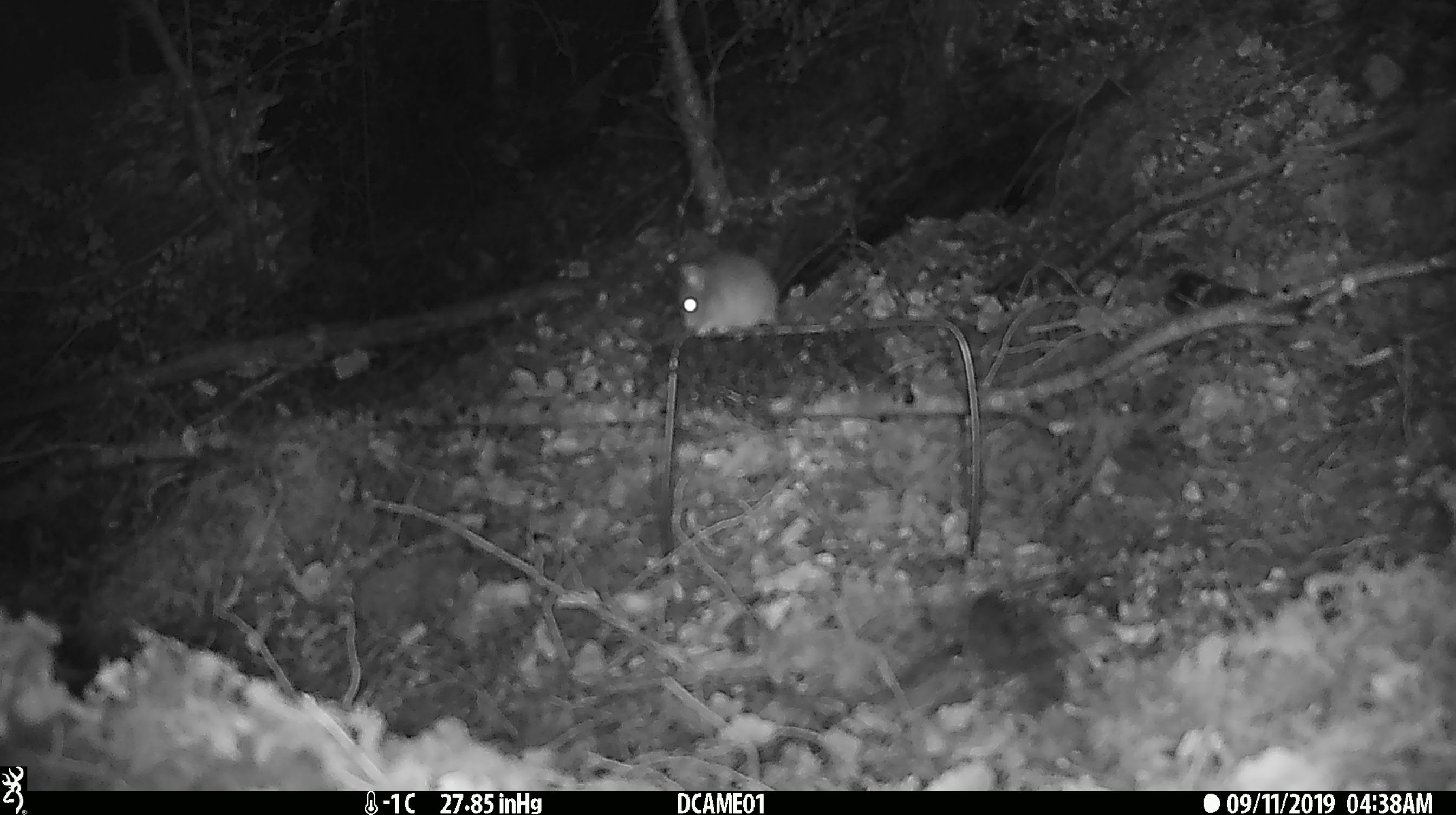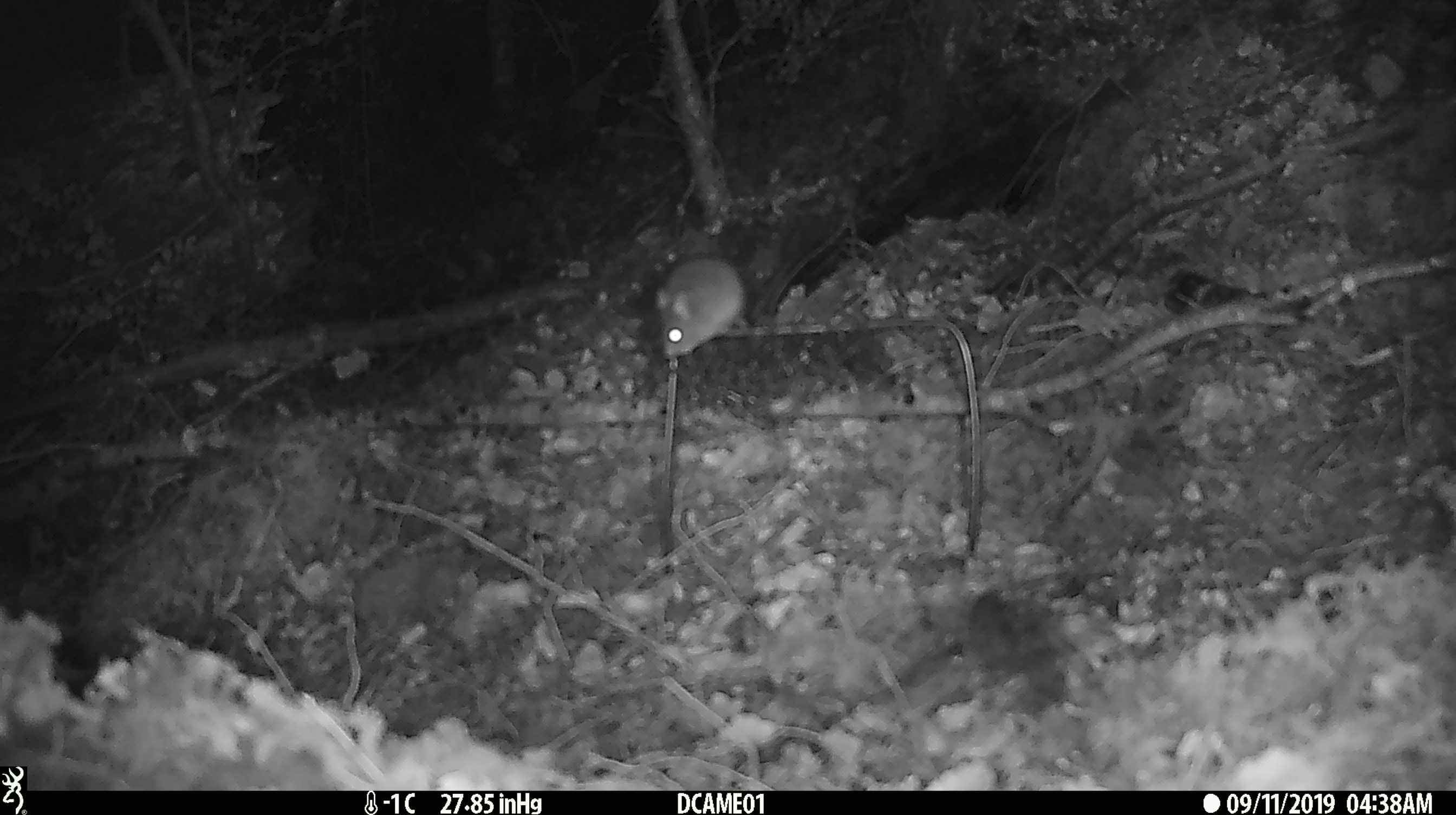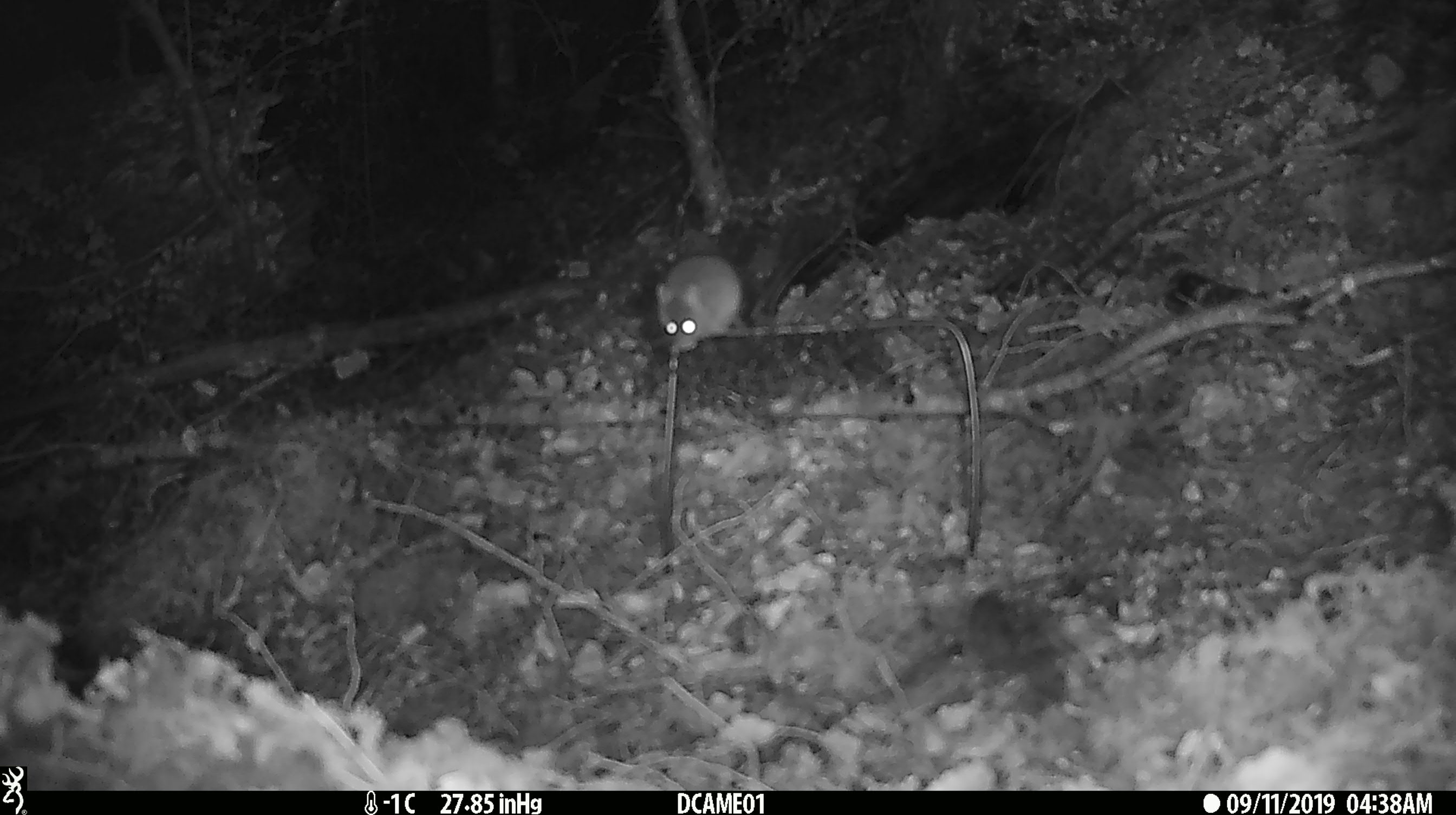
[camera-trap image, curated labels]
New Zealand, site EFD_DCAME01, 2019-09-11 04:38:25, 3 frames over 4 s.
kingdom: Animalia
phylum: Chordata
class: Mammalia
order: Rodentia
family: Muridae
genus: Mus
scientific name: Mus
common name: mouse